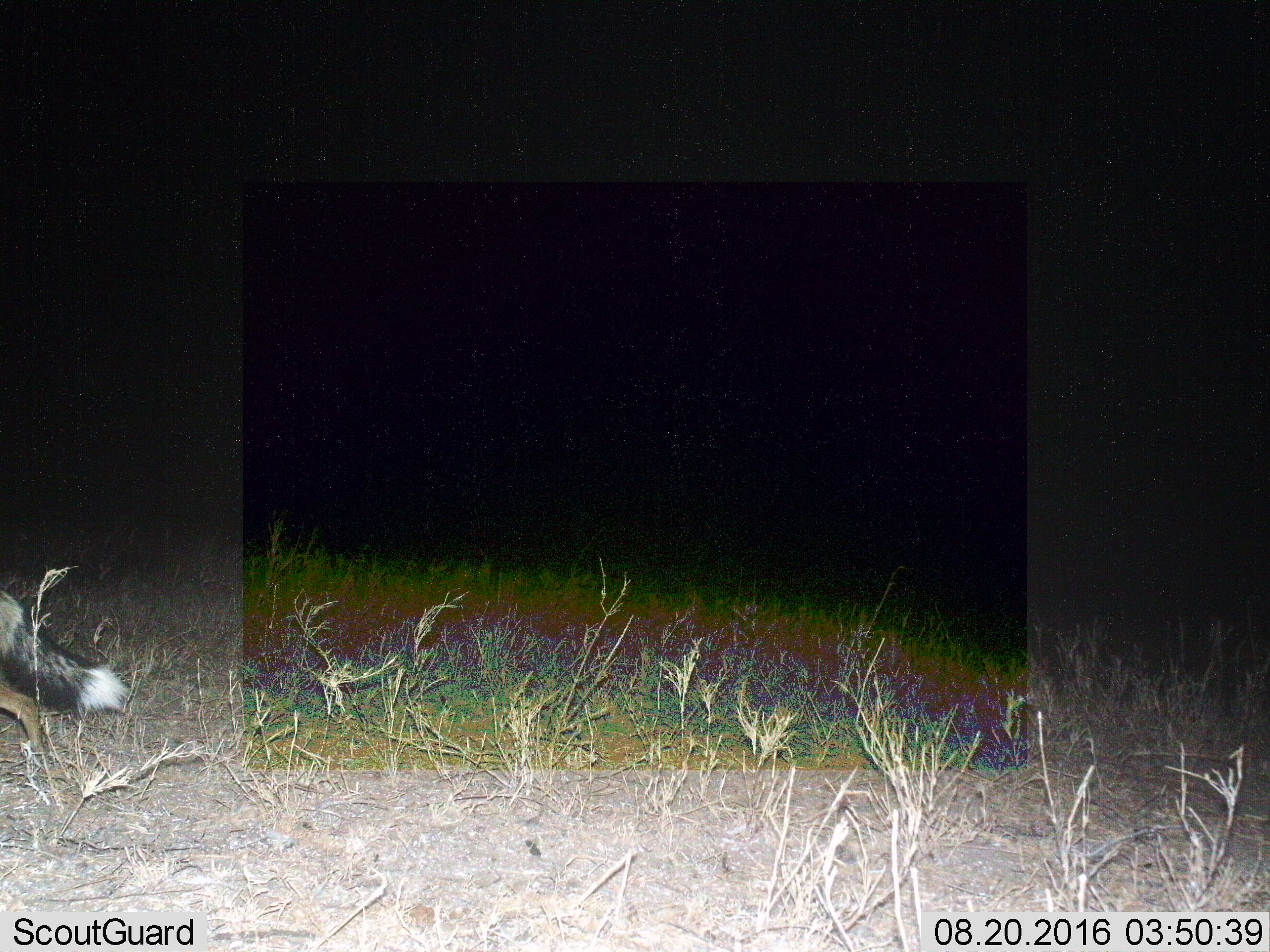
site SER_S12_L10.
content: unidentified animal